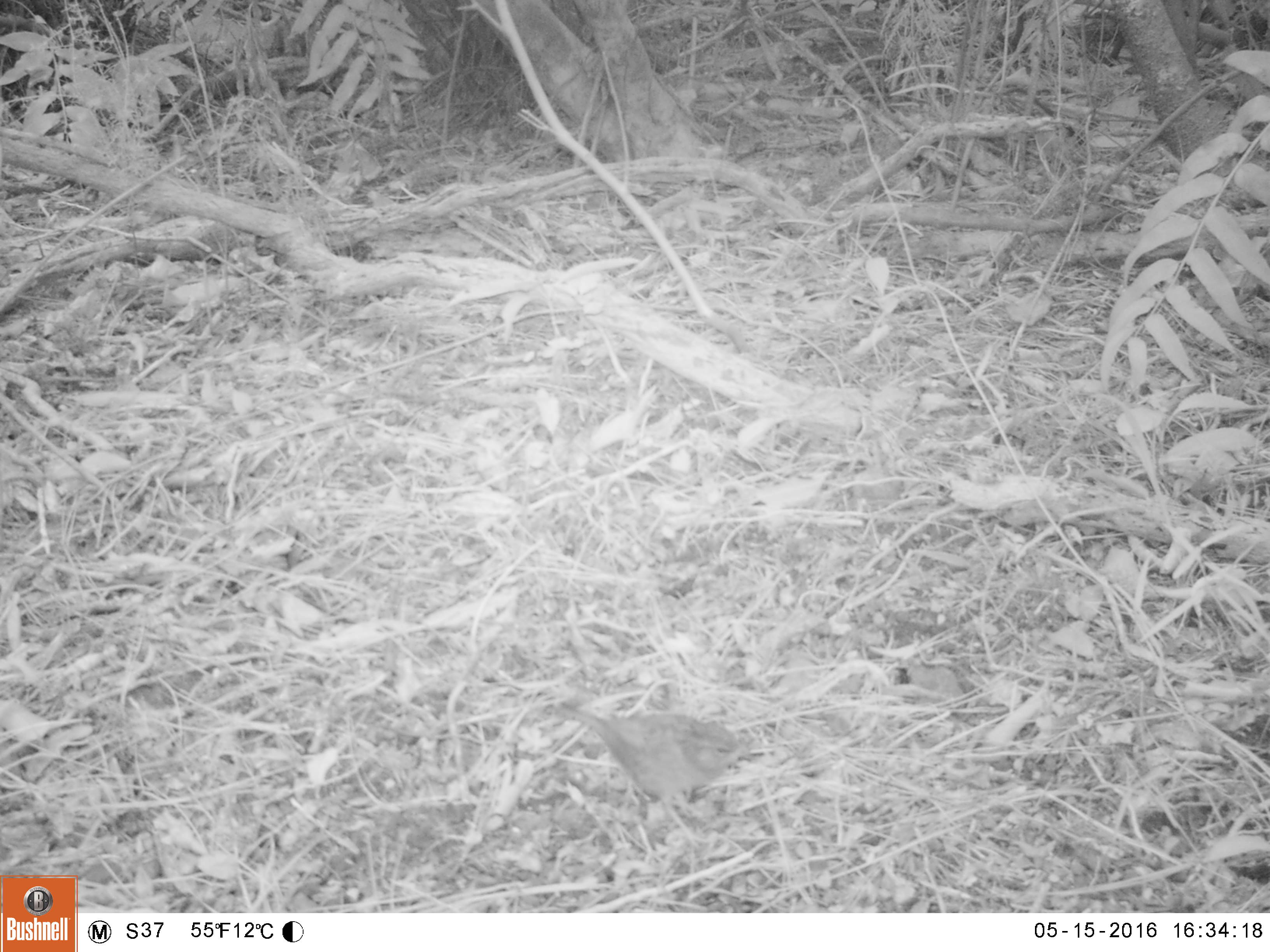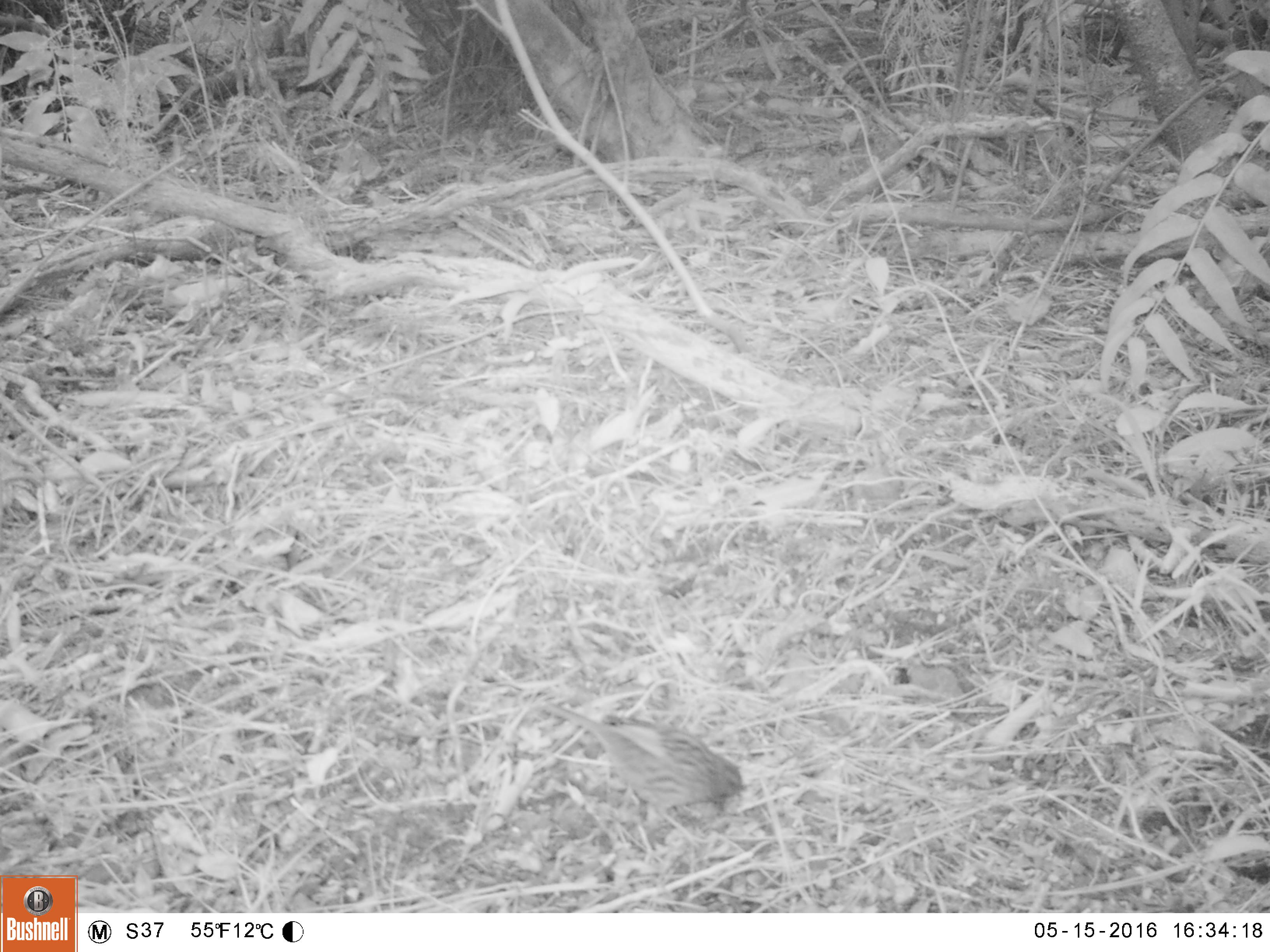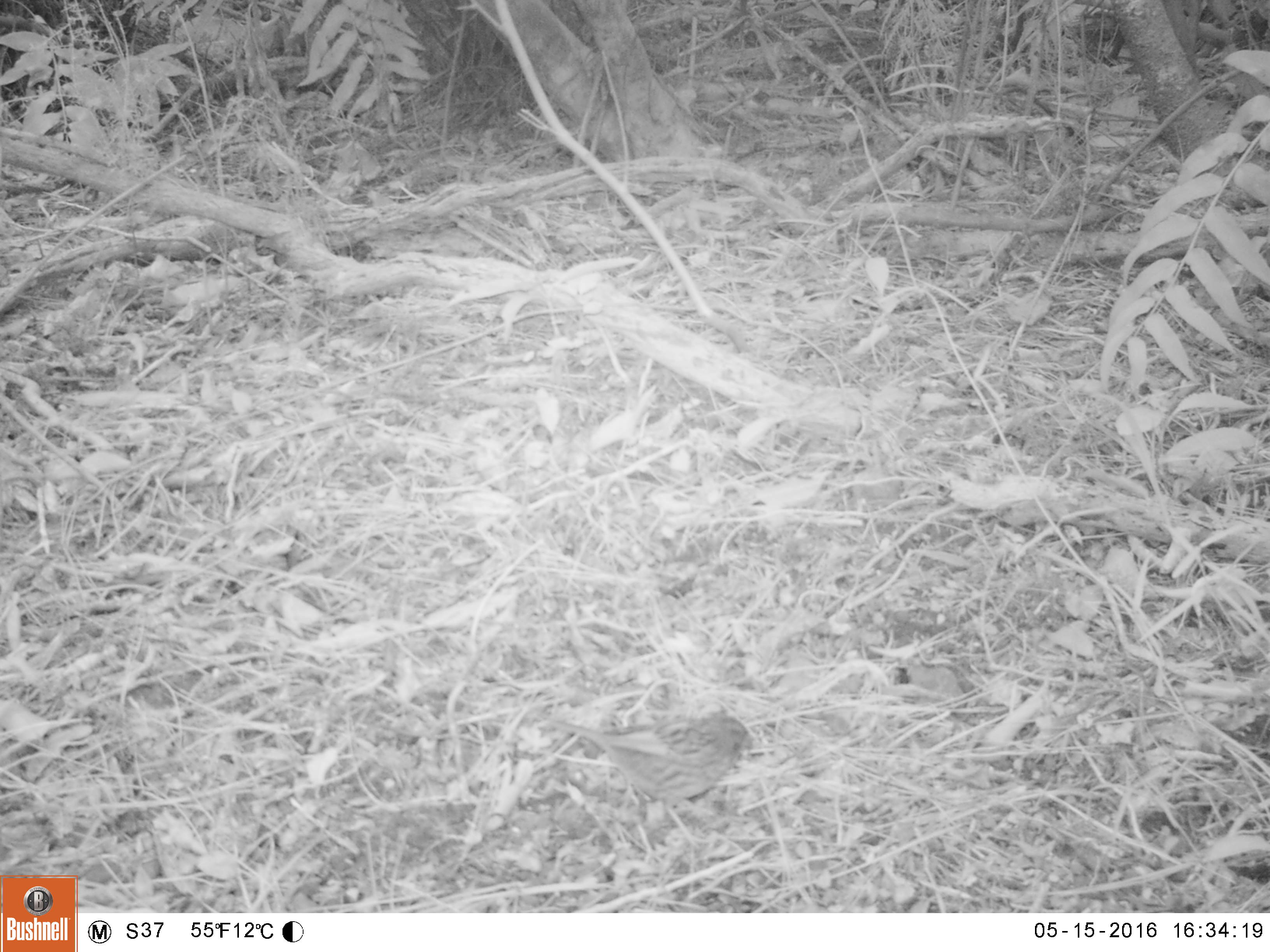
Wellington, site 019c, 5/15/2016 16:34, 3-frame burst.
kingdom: Animalia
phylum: Chordata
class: Aves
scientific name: Aves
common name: bird